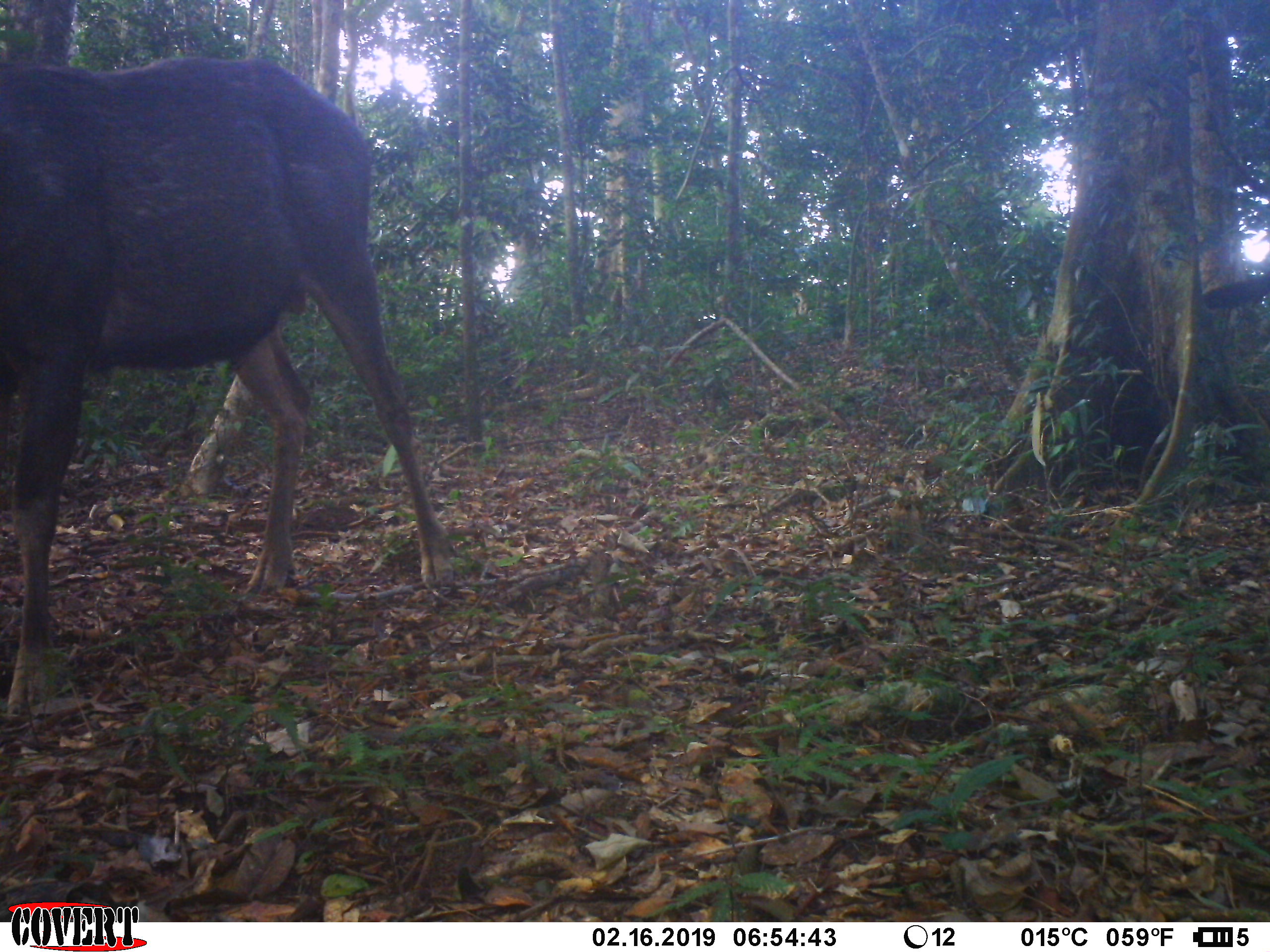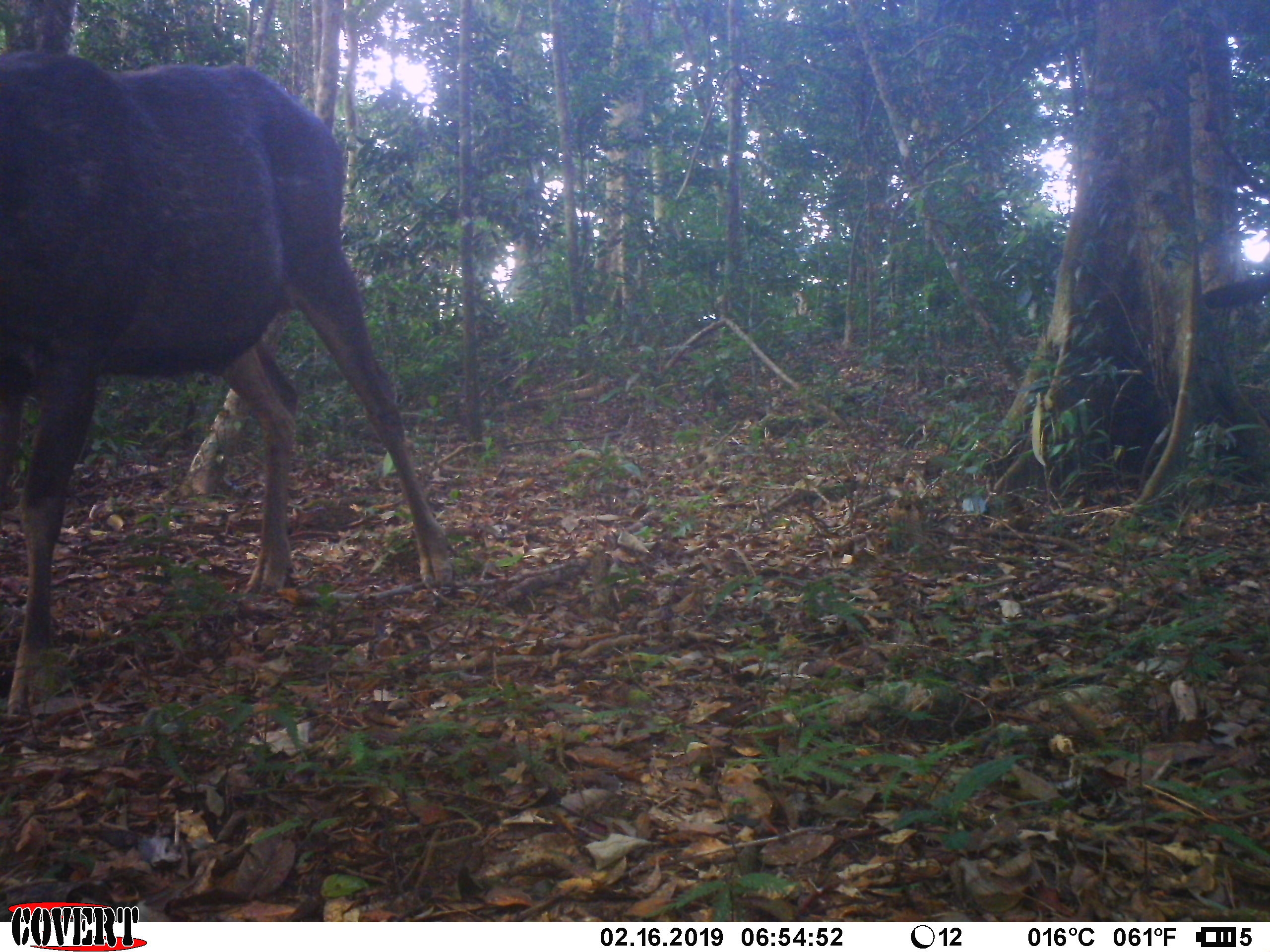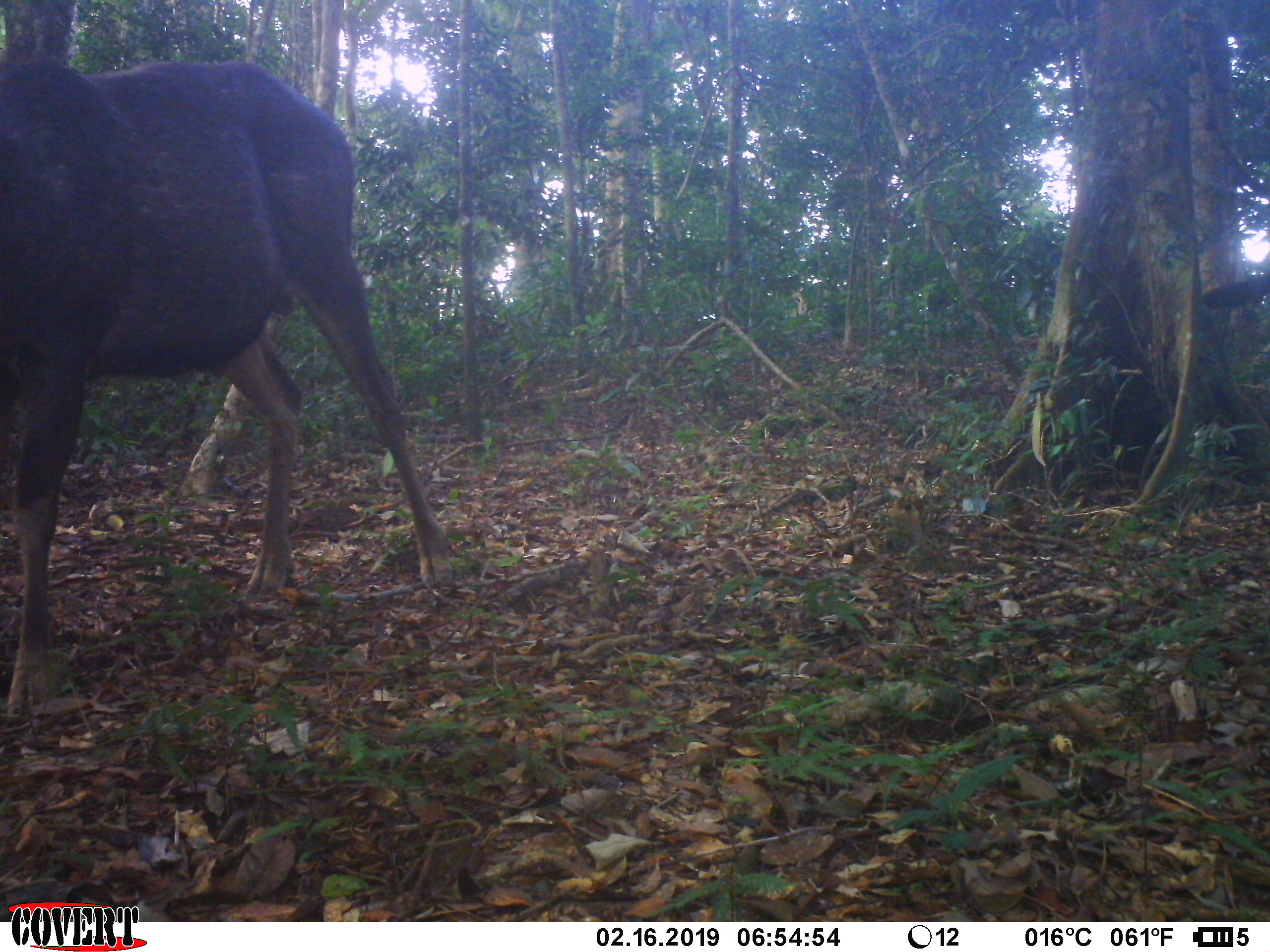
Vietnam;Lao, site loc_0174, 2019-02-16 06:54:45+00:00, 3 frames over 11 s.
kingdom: Animalia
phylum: Chordata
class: Mammalia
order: Artiodactyla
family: Cervidae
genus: Rusa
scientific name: Rusa unicolor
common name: sambar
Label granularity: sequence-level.